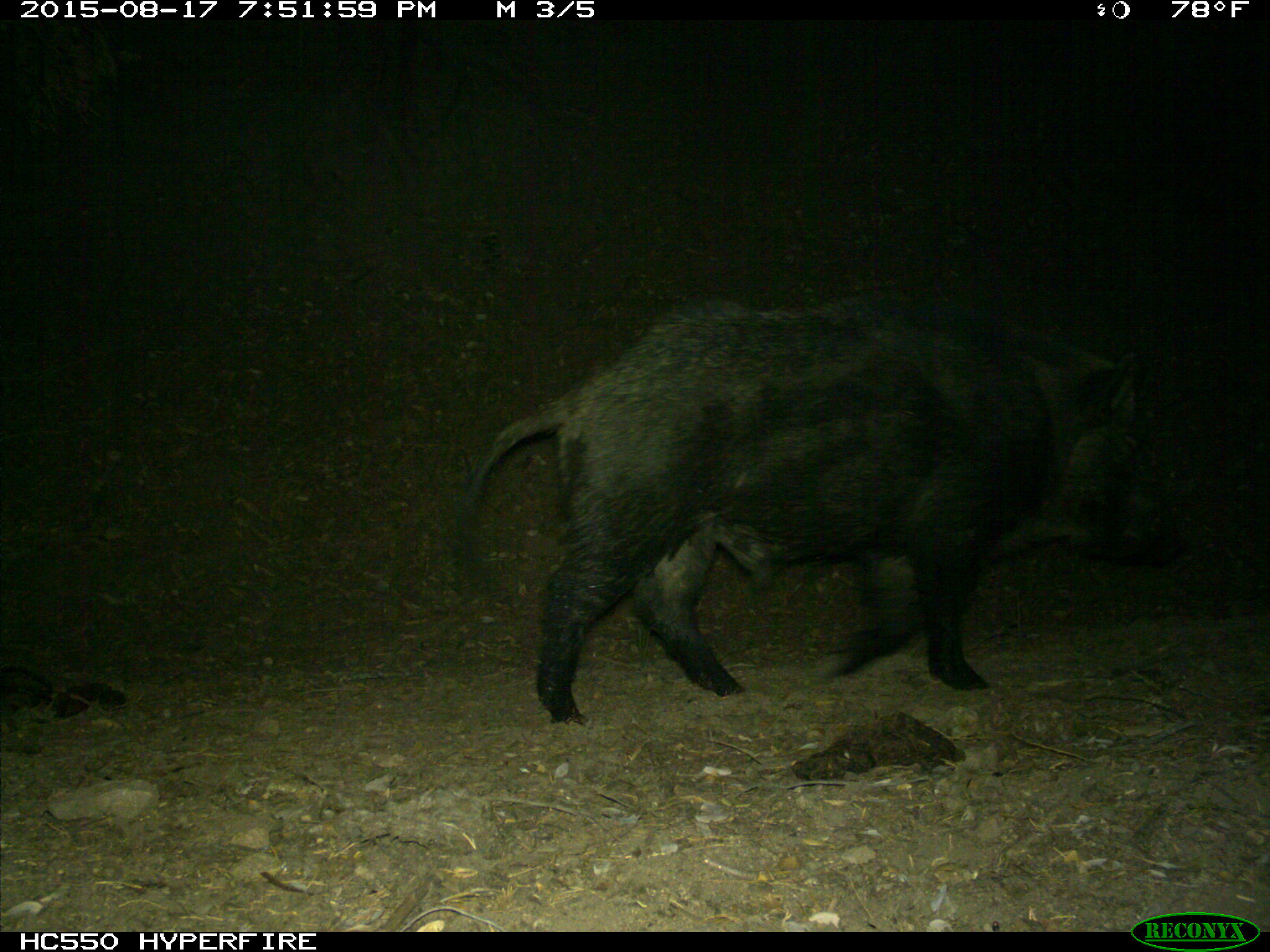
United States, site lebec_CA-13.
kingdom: Animalia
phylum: Chordata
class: Mammalia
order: Artiodactyla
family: Suidae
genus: Sus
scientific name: Sus scrofa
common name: wild boar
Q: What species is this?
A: Sus scrofa (wild boar).